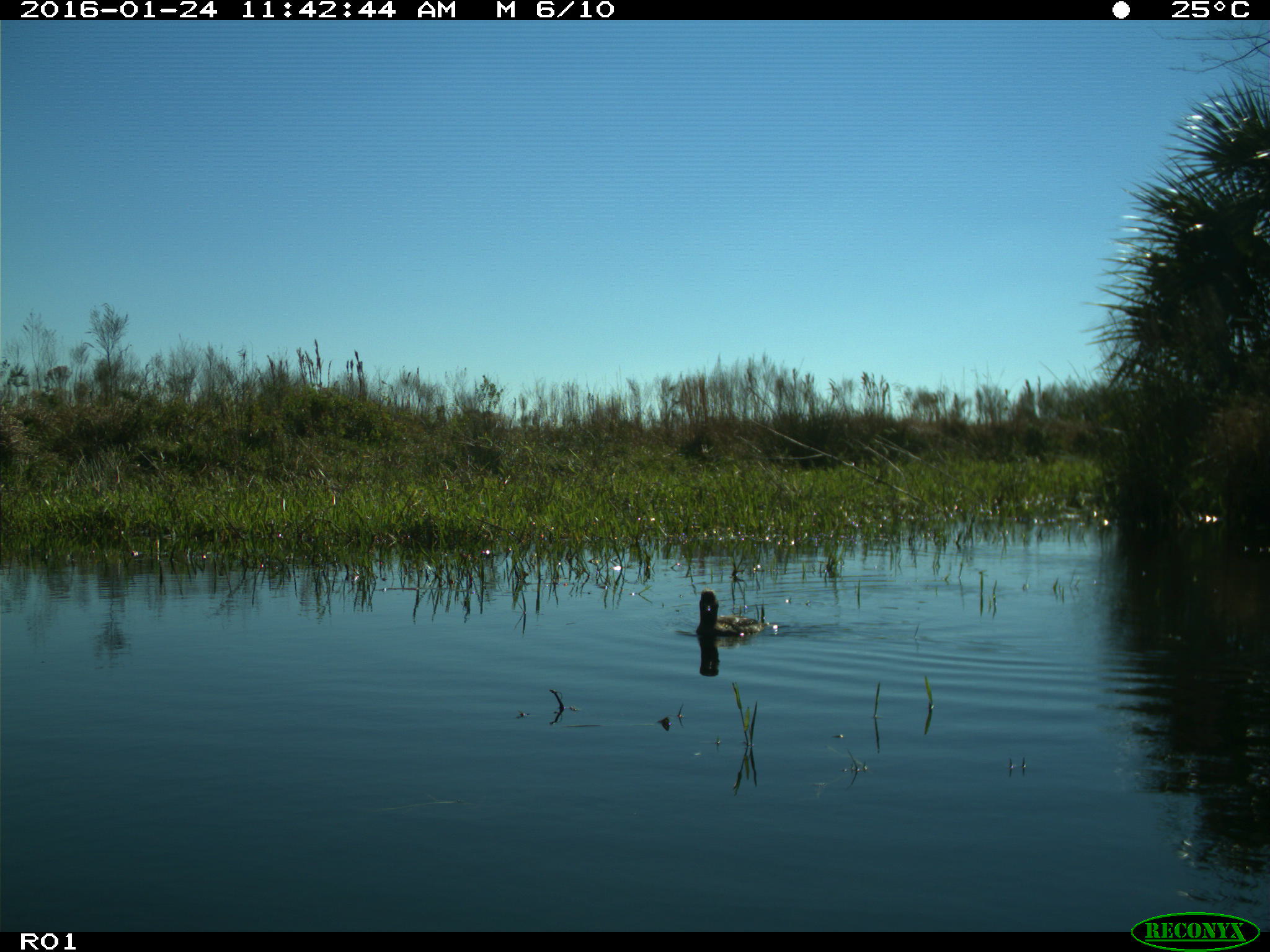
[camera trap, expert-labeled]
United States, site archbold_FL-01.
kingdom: Animalia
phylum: Chordata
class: Aves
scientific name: Aves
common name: birds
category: unidentified bird